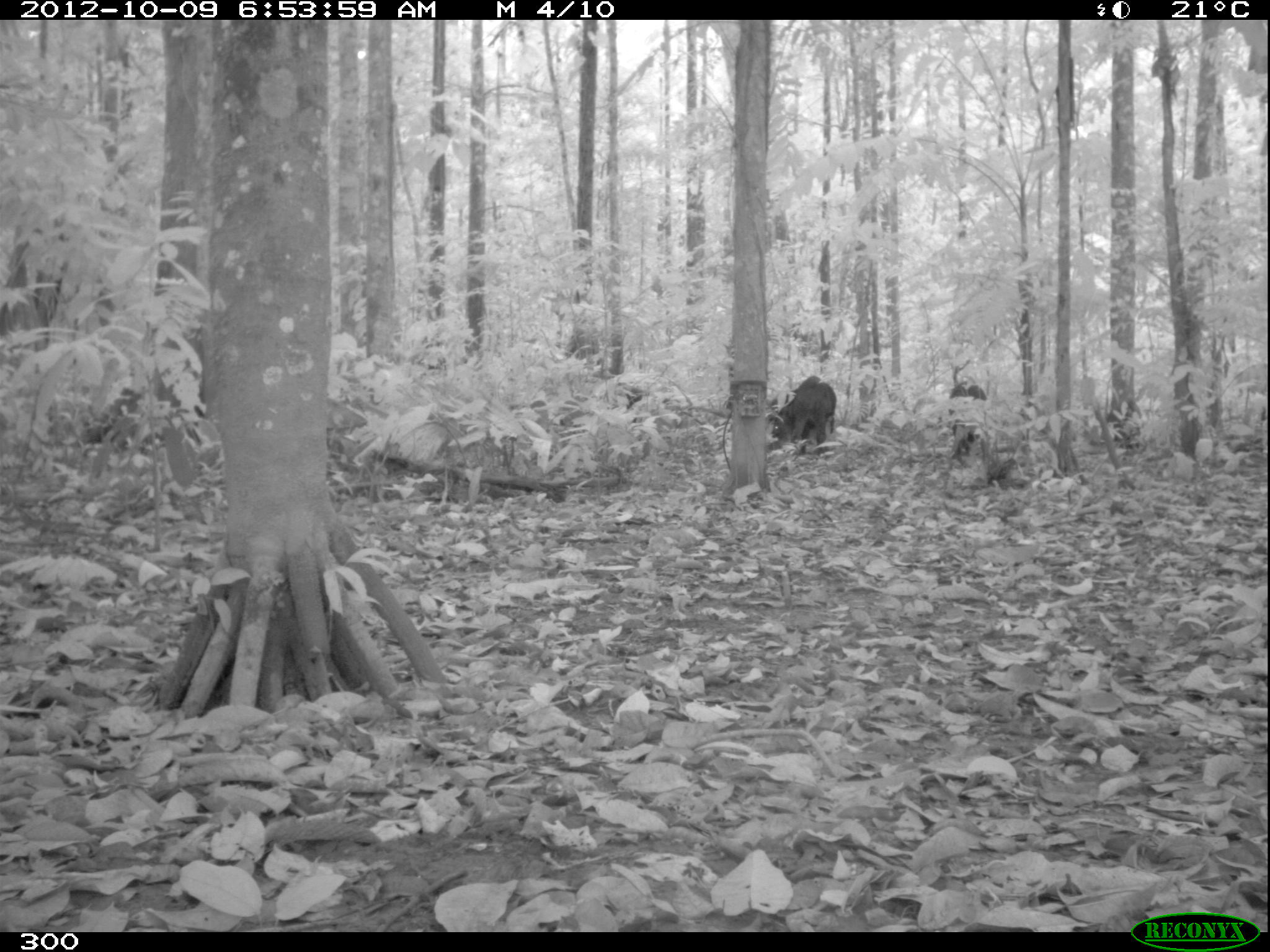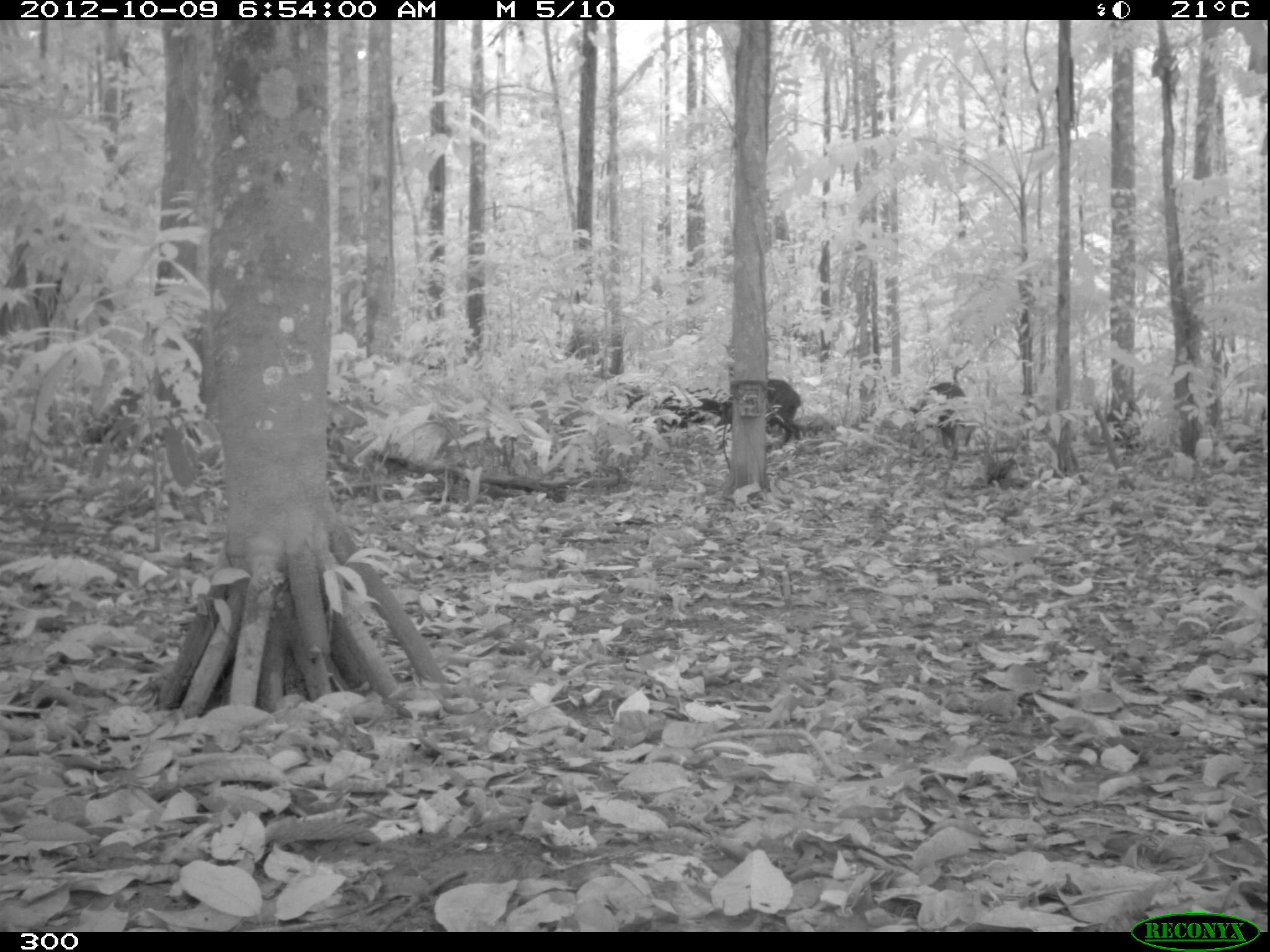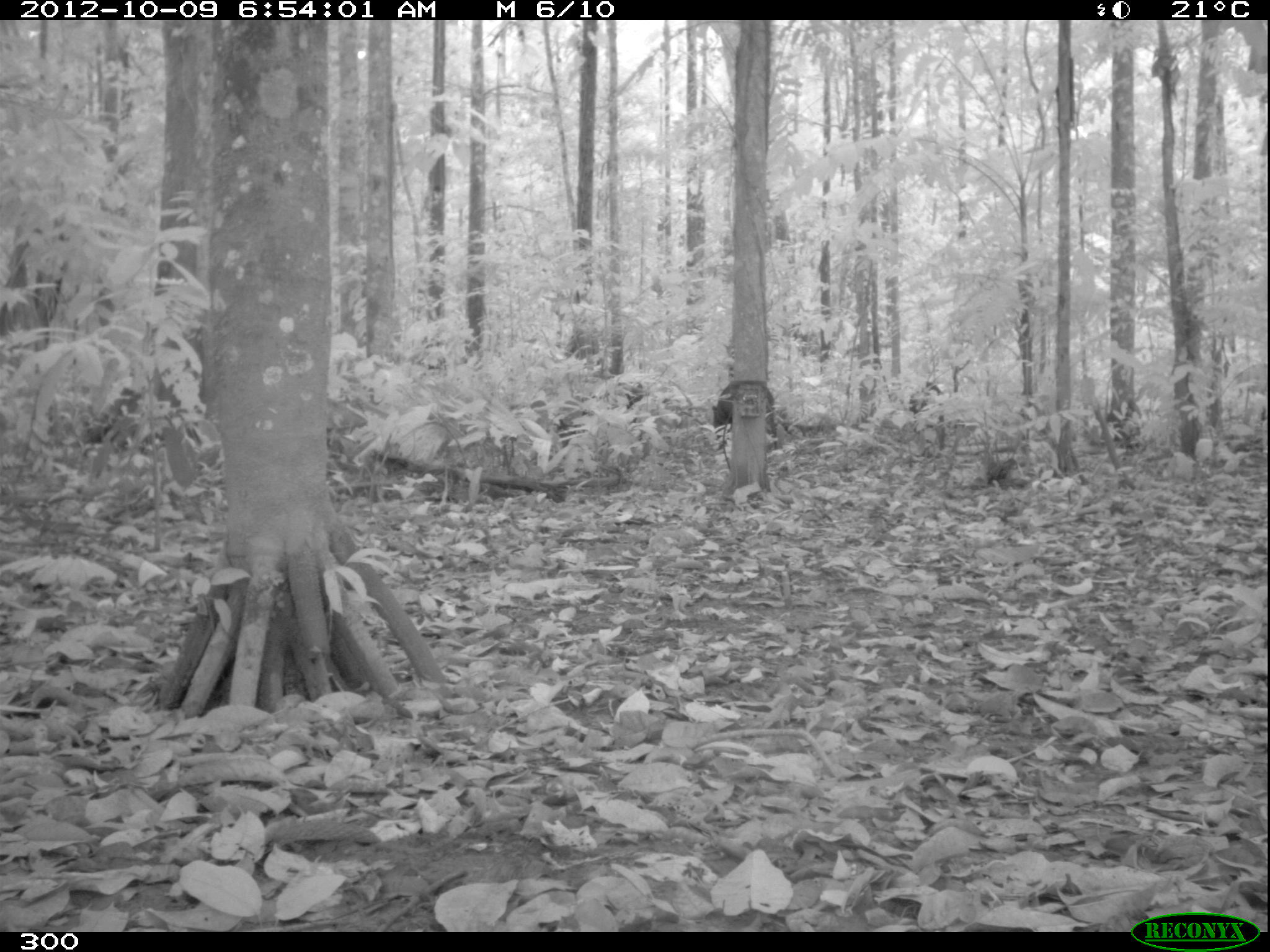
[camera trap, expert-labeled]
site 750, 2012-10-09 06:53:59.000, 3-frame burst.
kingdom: Animalia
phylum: Chordata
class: Mammalia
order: Artiodactyla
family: Tayassuidae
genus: Tayassu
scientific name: Tayassu pecari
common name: white-lipped peccary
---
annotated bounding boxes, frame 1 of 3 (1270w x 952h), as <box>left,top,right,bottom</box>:
tayassu pecari: <box>765,374,837,457</box>; <box>947,383,987,463</box>; <box>625,387,644,412</box>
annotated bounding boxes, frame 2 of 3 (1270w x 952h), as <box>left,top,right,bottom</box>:
tayassu pecari: <box>717,377,801,448</box>; <box>912,382,967,460</box>; <box>626,388,721,432</box>